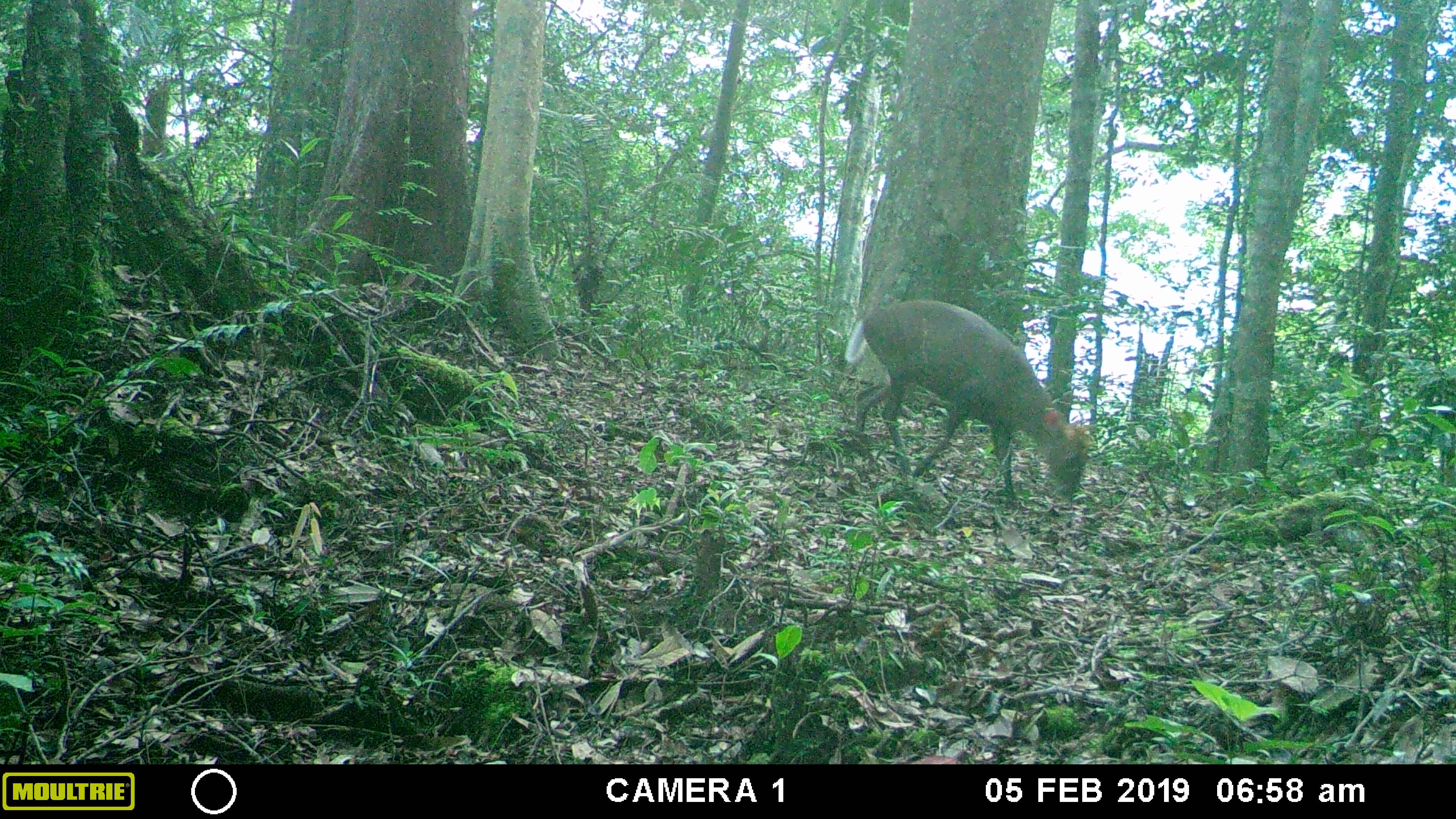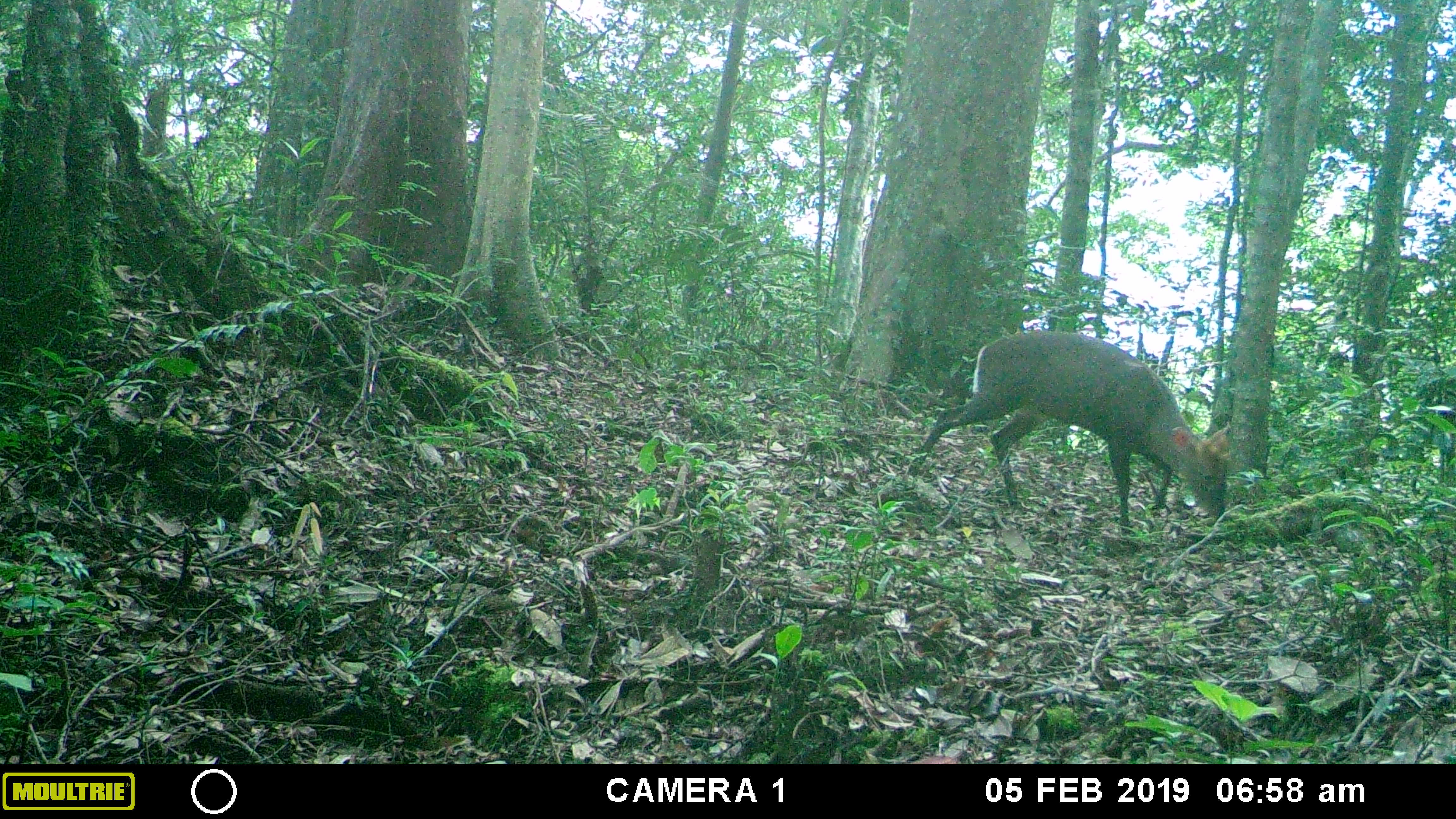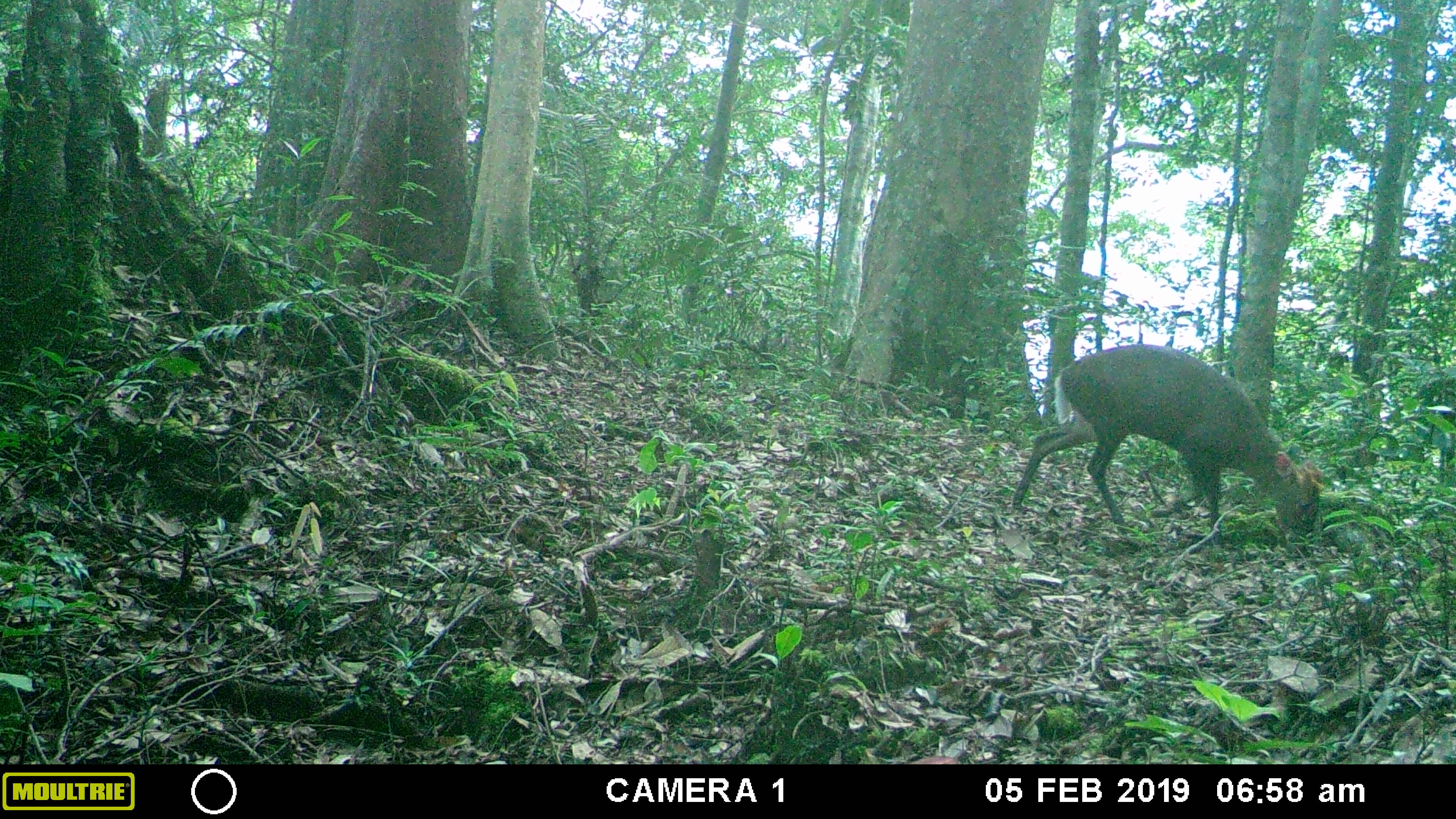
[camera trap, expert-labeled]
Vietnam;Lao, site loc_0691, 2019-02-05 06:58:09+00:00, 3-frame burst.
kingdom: Animalia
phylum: Chordata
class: Mammalia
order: Artiodactyla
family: Cervidae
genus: Muntiacus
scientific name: Muntiacus rooseveltorum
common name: roosevelt's muntjac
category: roosevelts muntjac group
Roosevelts muntjac group (roosevelt's muntjac) (Muntiacus rooseveltorum). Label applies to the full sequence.